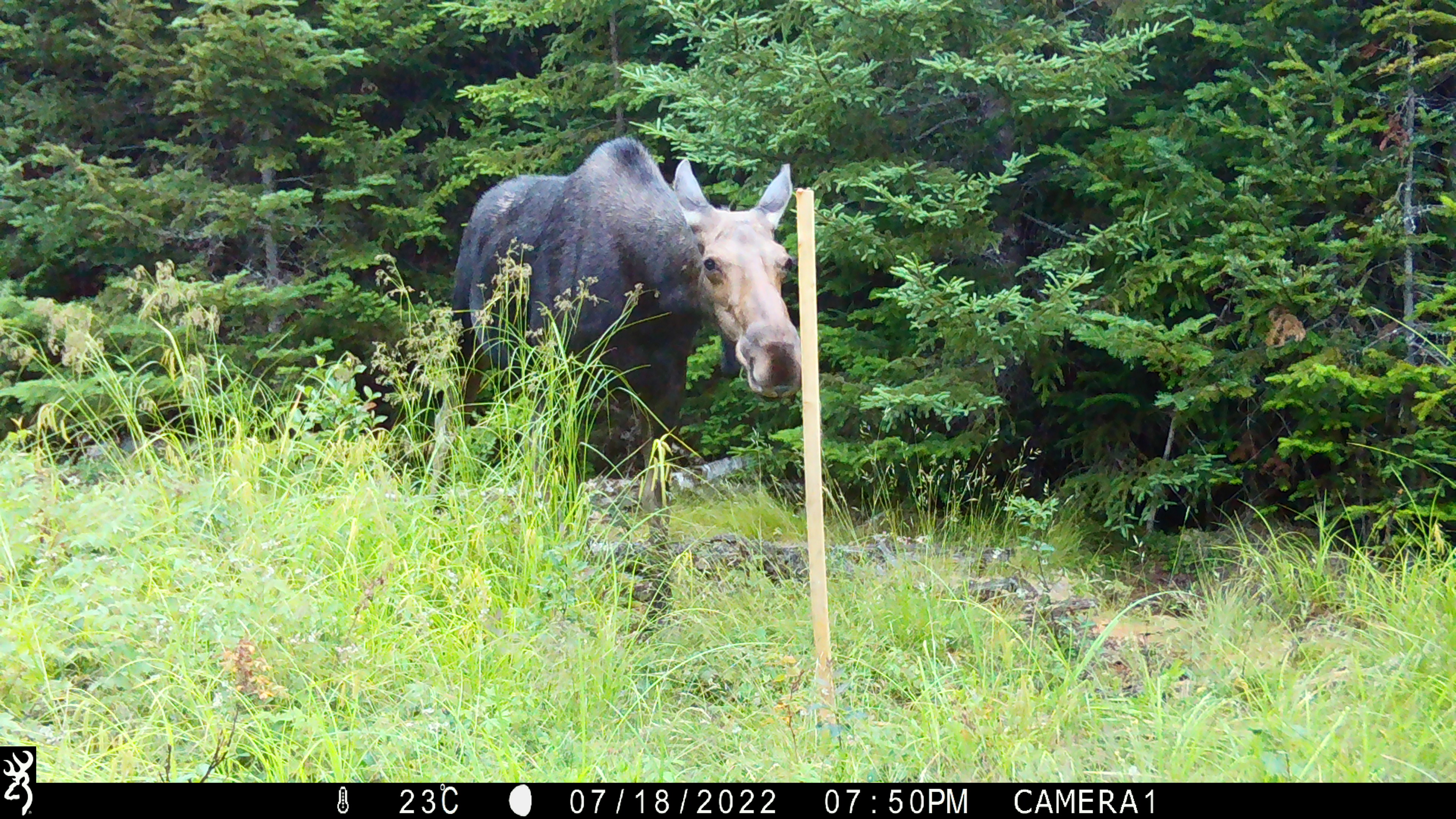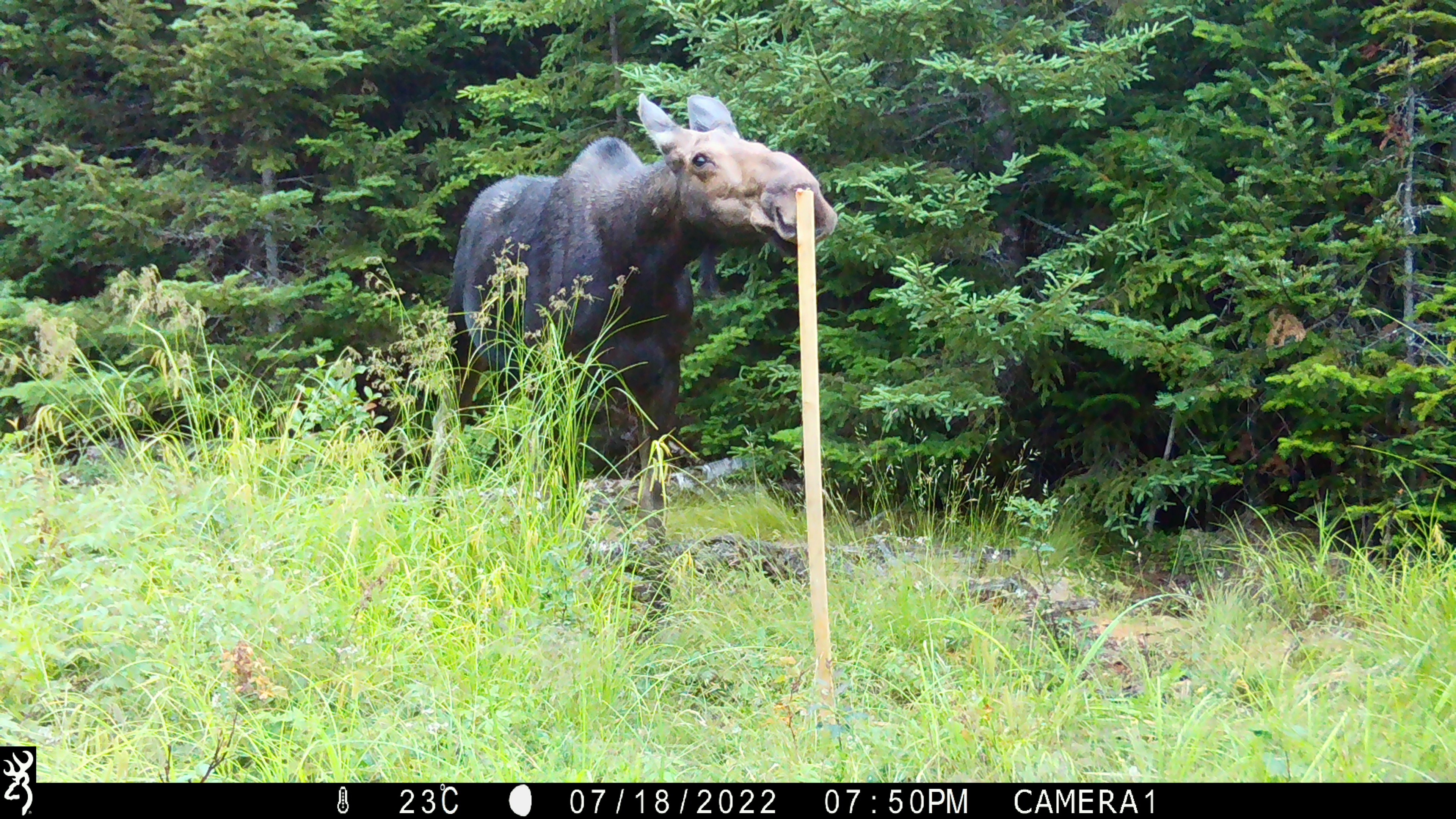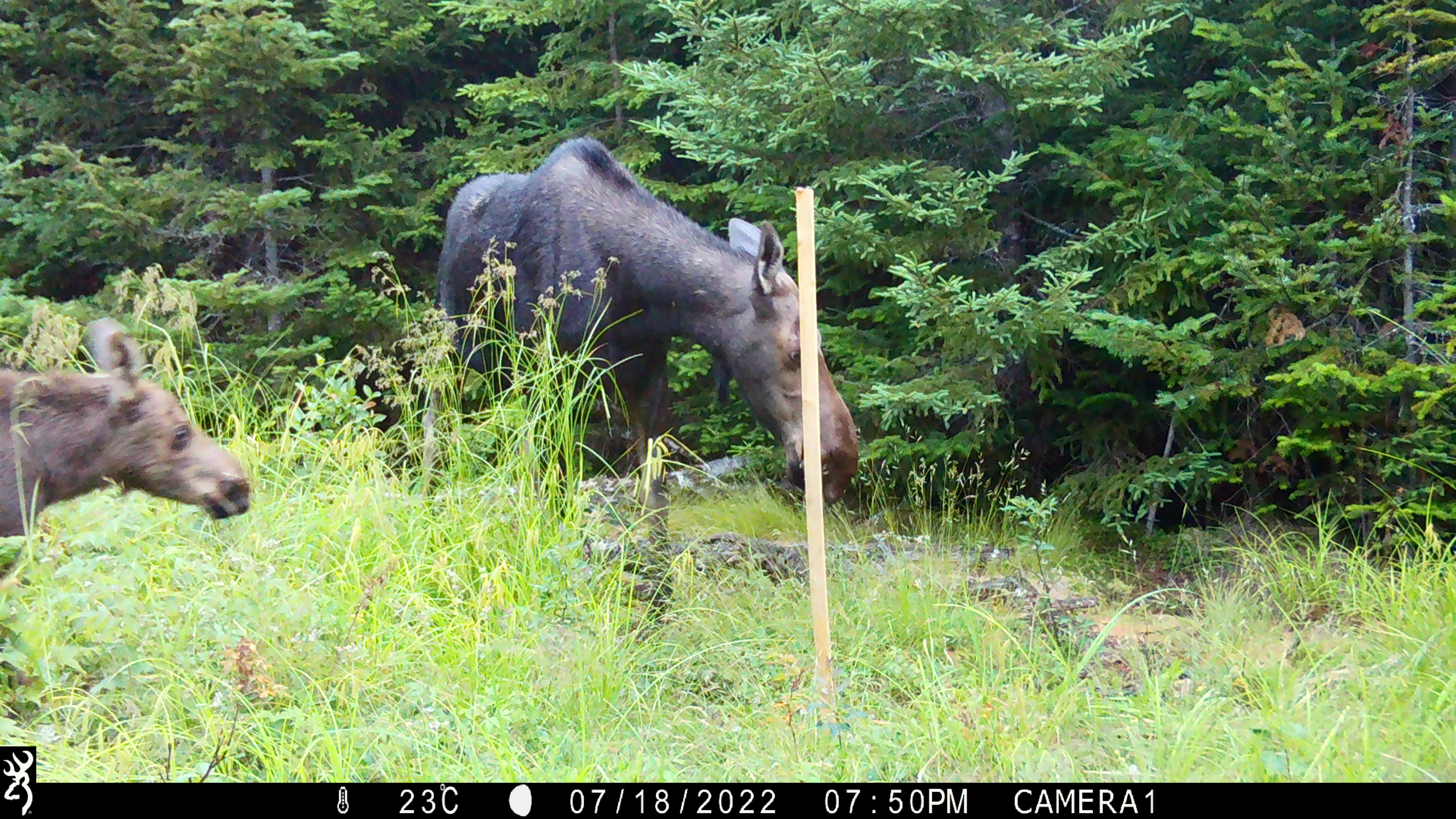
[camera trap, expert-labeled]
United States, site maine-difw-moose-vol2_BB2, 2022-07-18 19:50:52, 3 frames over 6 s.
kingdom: Animalia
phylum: Chordata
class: Mammalia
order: Artiodactyla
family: Cervidae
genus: Alces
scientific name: Alces alces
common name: moose